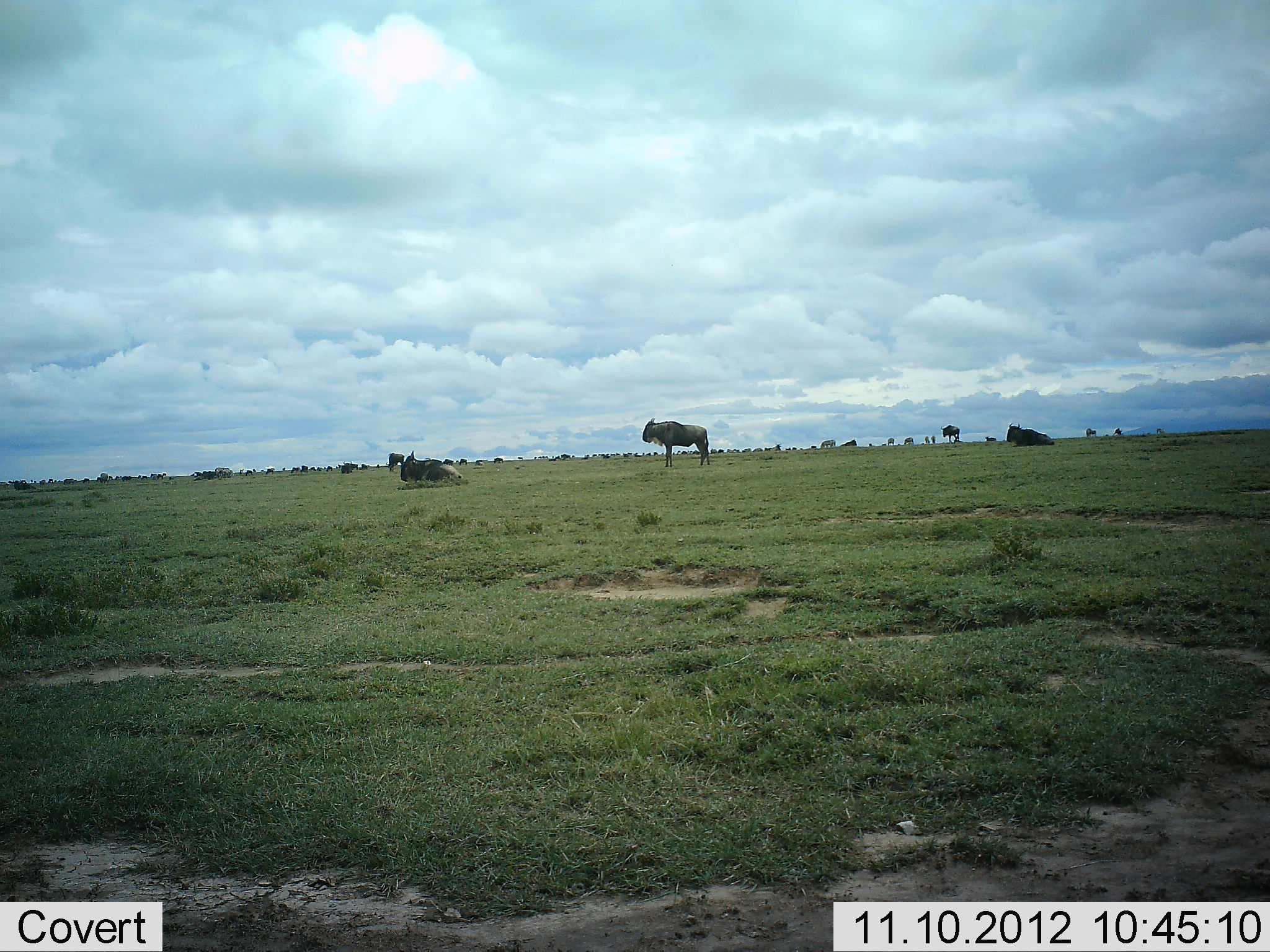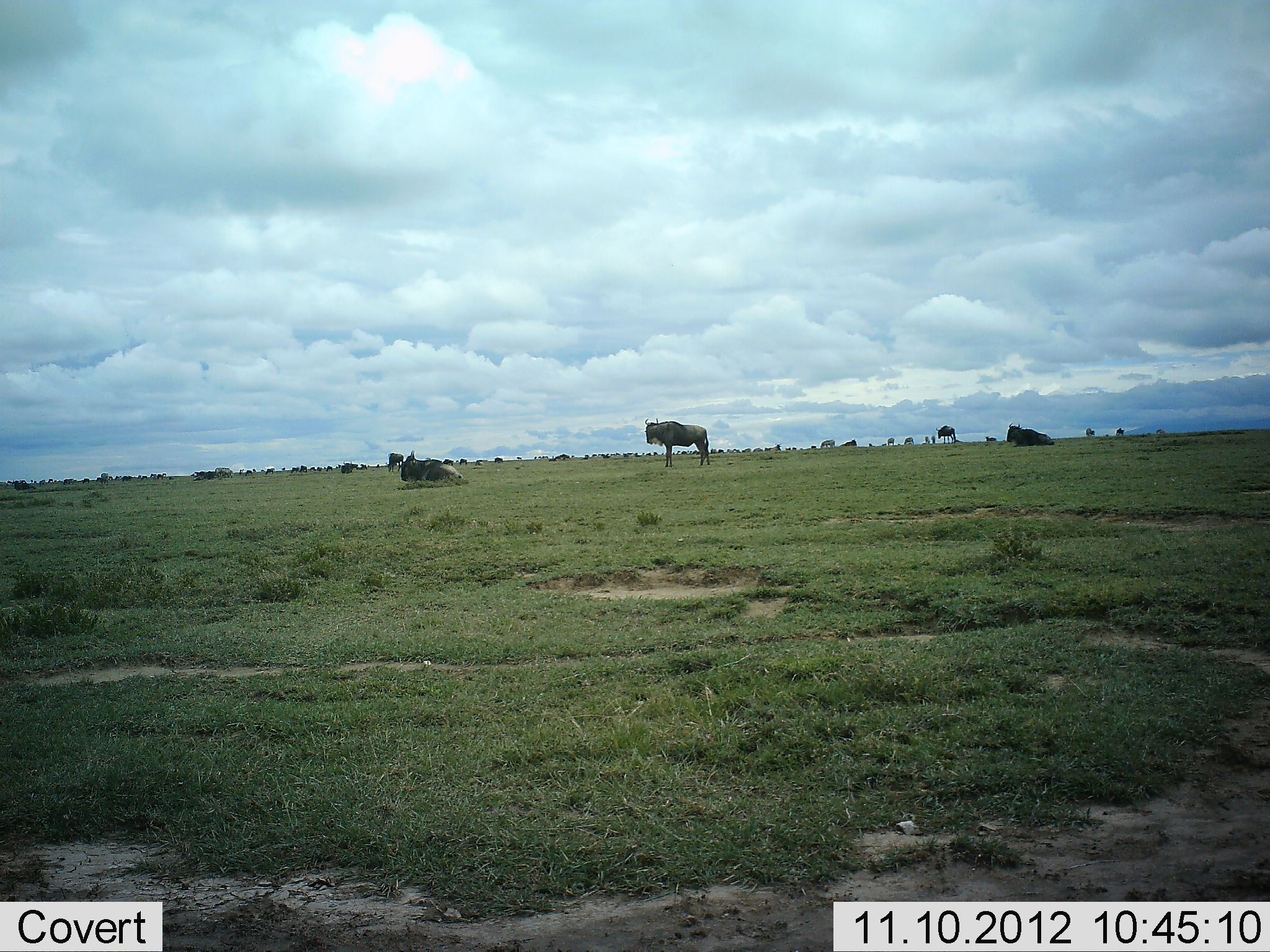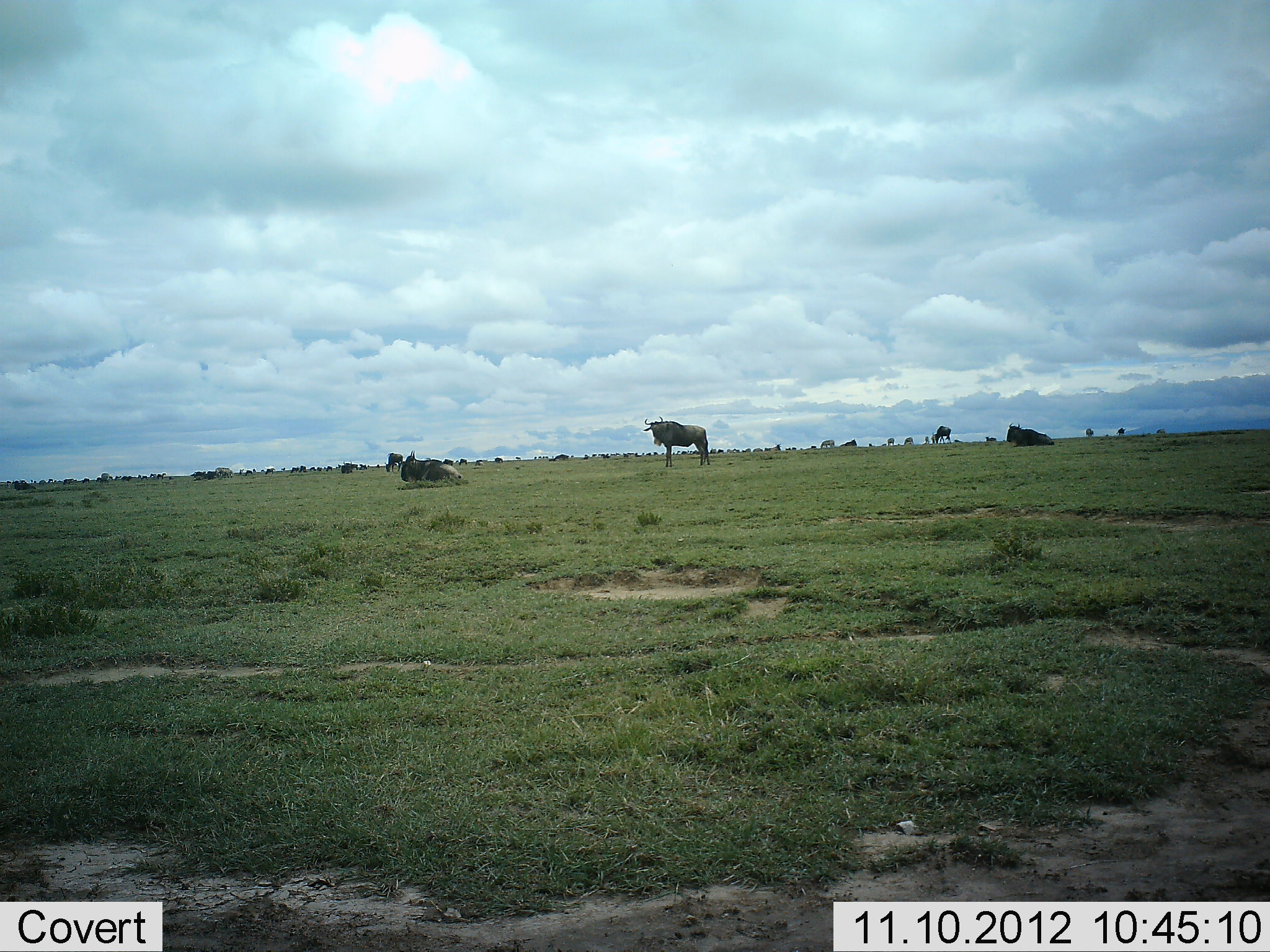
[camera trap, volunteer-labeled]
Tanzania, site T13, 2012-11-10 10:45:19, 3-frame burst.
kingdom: Animalia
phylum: Chordata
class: Mammalia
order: Artiodactyla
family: Bovidae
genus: Connochaetes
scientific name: Connochaetes taurinus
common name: blue wildebeest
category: wildebeest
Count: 11-50.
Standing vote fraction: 70%.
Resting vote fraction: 100%.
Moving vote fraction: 30%.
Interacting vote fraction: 0%.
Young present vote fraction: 0%.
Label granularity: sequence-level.